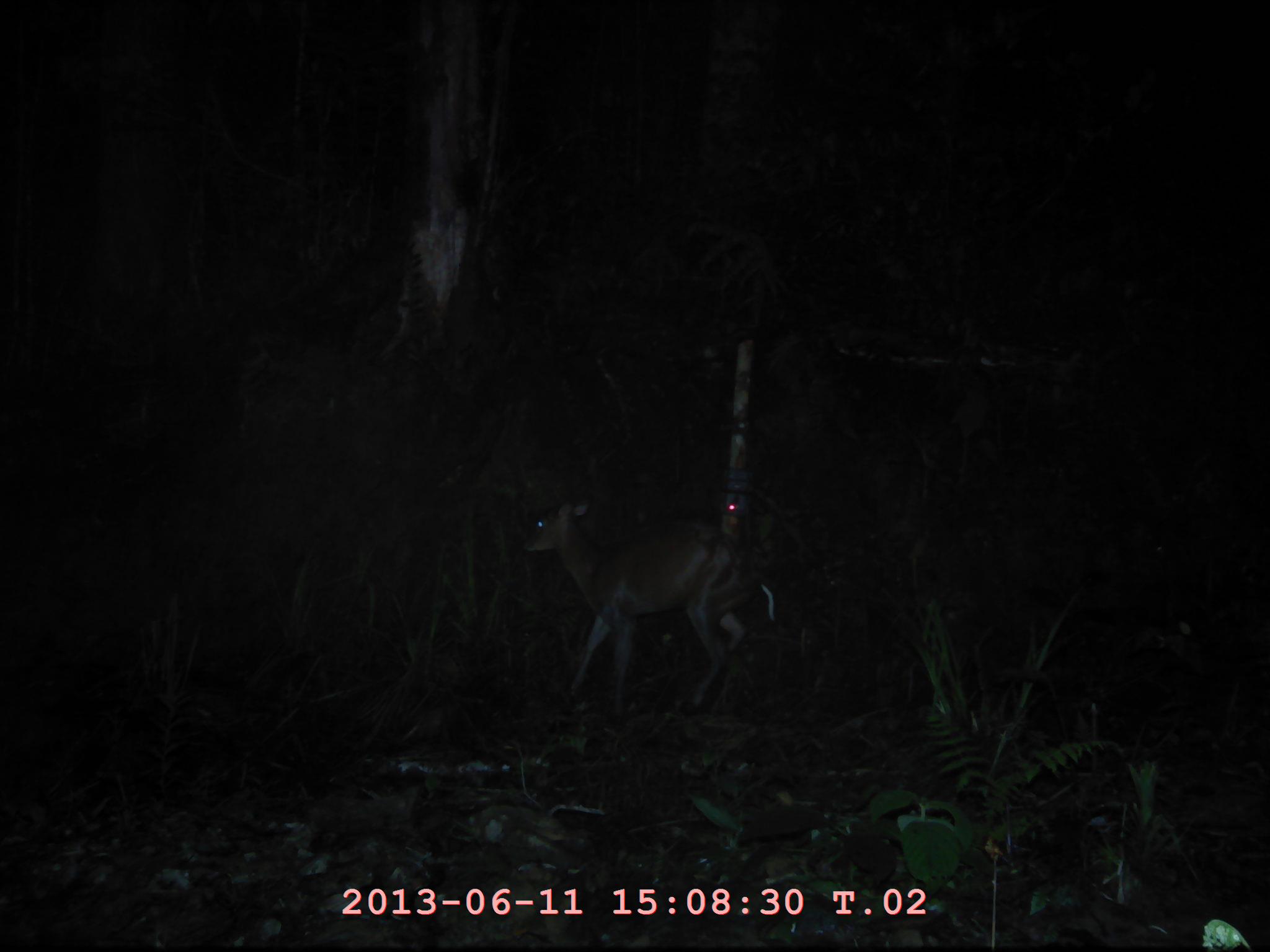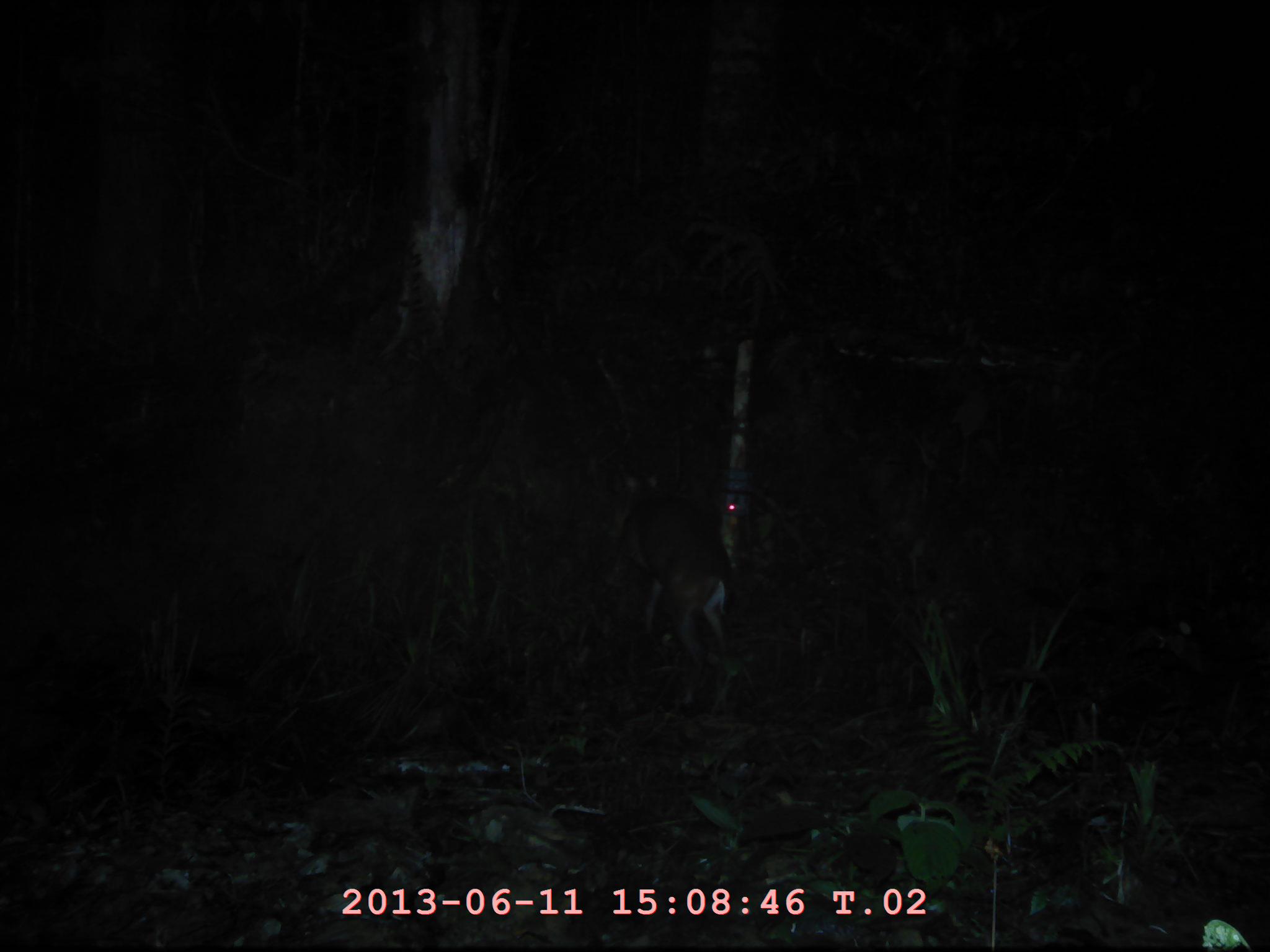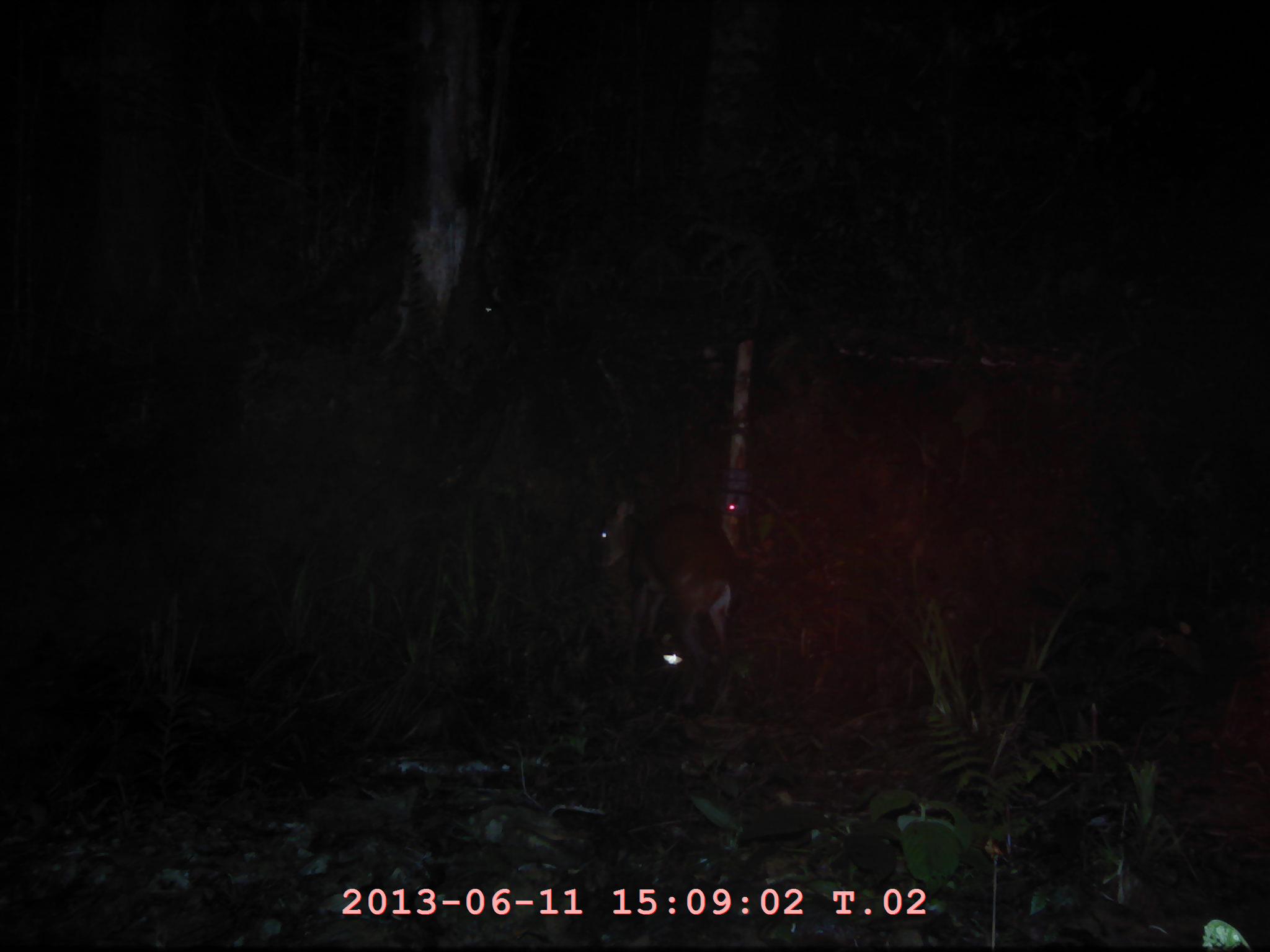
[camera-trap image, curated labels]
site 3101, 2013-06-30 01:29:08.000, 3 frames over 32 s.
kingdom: Animalia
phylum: Chordata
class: Mammalia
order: Artiodactyla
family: Cervidae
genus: Muntiacus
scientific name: Muntiacus muntjak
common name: southern red muntjac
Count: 1.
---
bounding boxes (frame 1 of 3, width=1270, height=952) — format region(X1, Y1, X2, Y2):
muntiacus muntjak: region(519, 499, 751, 711)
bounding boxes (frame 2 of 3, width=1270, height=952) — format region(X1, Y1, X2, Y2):
muntiacus muntjak: region(645, 567, 726, 653)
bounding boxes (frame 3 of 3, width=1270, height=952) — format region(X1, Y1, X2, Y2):
muntiacus muntjak: region(601, 493, 733, 662)